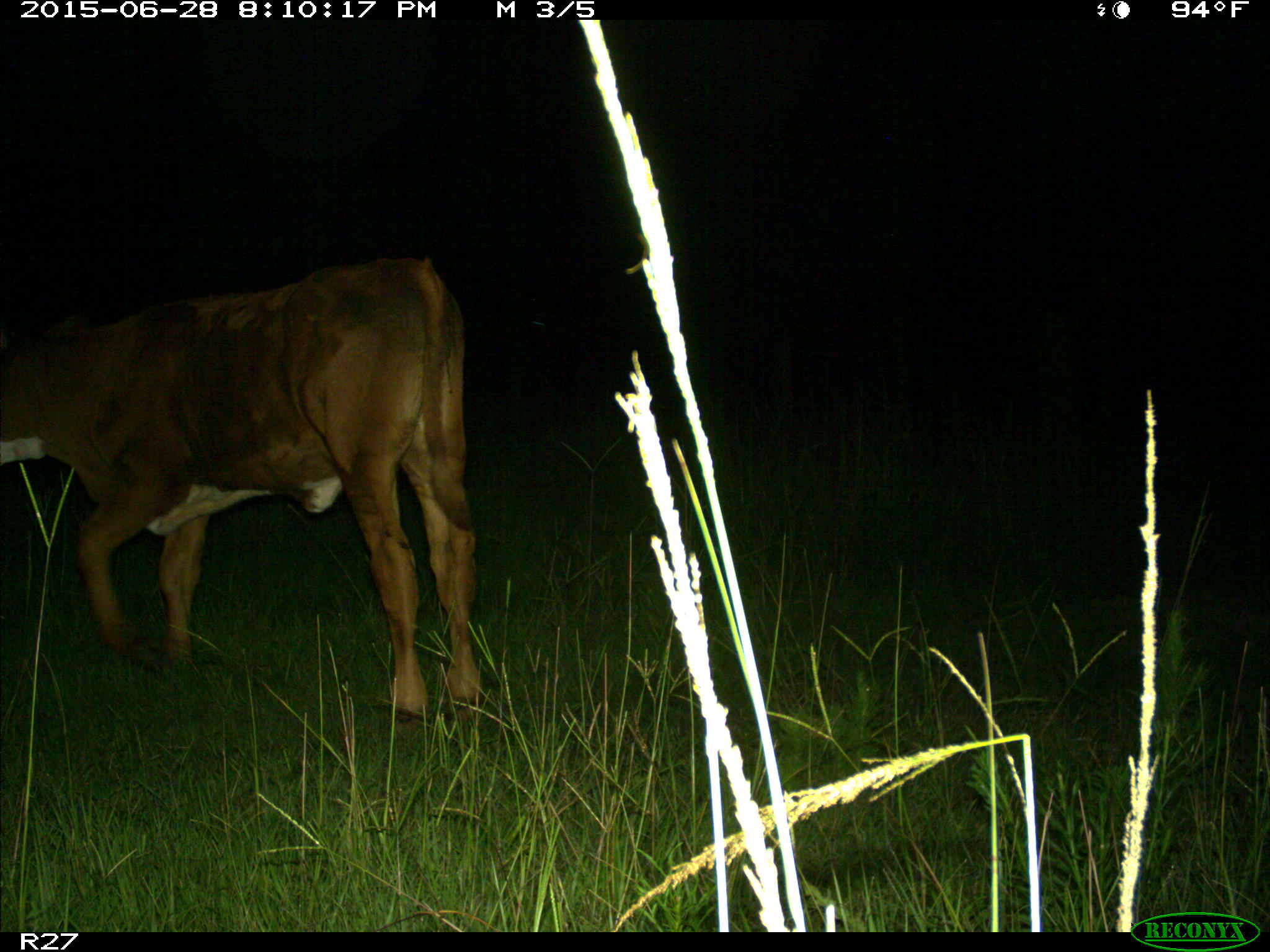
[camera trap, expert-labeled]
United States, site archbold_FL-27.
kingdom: Animalia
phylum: Chordata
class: Mammalia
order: Artiodactyla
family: Bovidae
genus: Bos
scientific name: Bos taurus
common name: domestic cow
Bos taurus (domestic cow).